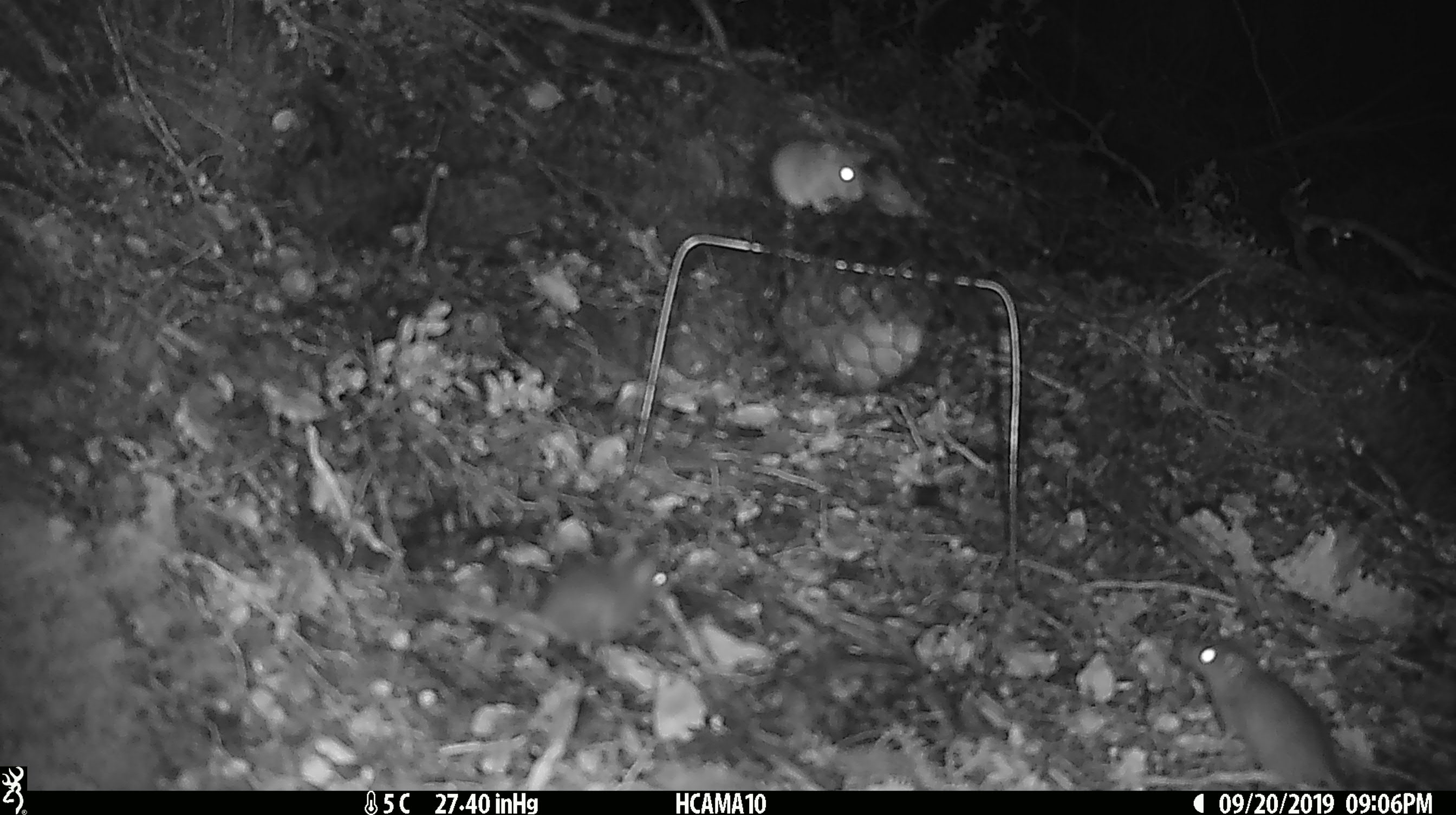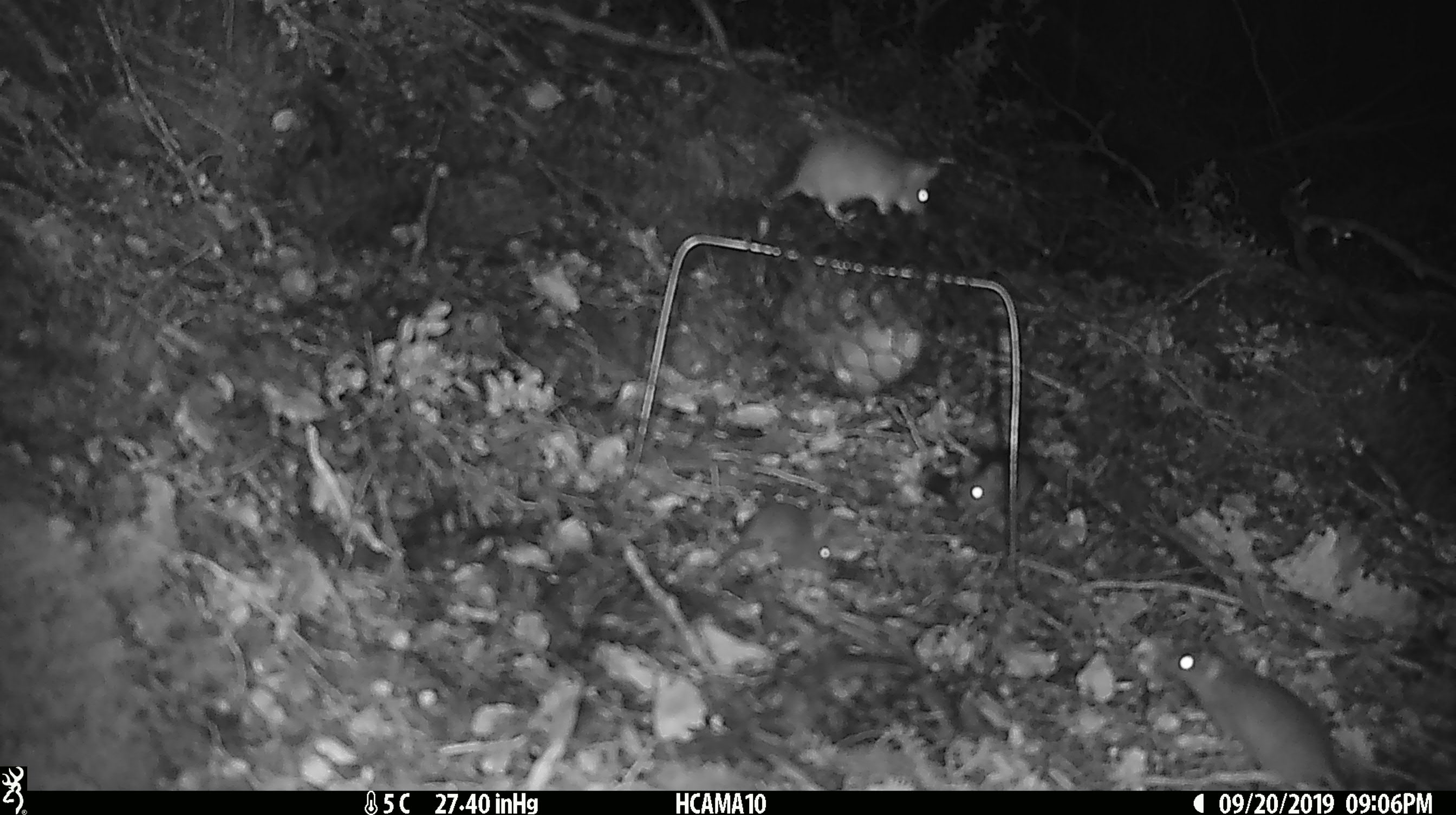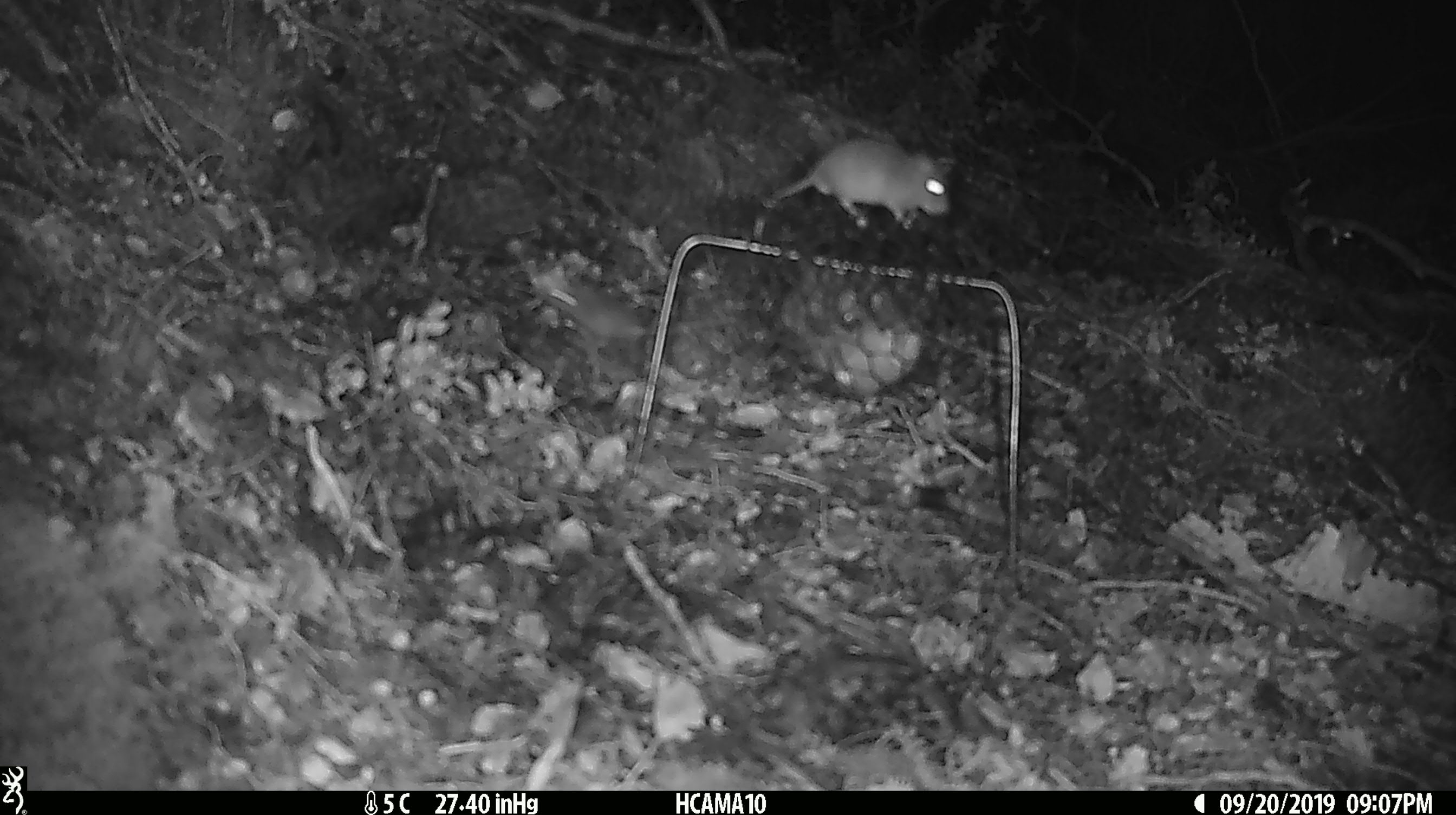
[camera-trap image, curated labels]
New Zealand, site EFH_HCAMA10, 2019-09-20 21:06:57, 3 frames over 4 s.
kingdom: Animalia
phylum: Chordata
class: Mammalia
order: Rodentia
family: Muridae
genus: Mus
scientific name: Mus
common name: mouse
Mouse (Mus).